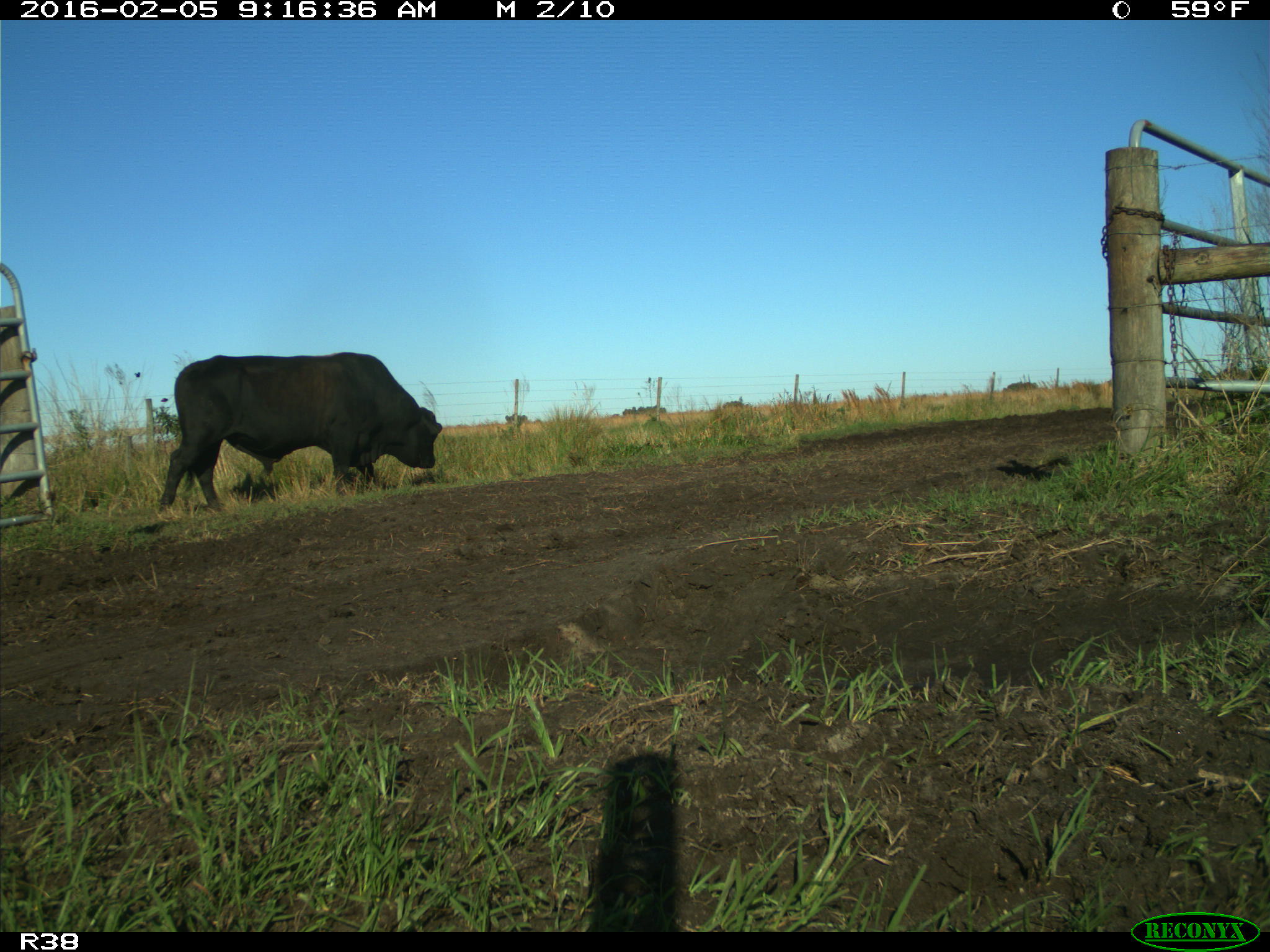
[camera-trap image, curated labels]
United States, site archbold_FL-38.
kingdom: Animalia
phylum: Chordata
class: Mammalia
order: Artiodactyla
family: Bovidae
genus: Bos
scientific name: Bos taurus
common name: domestic cow